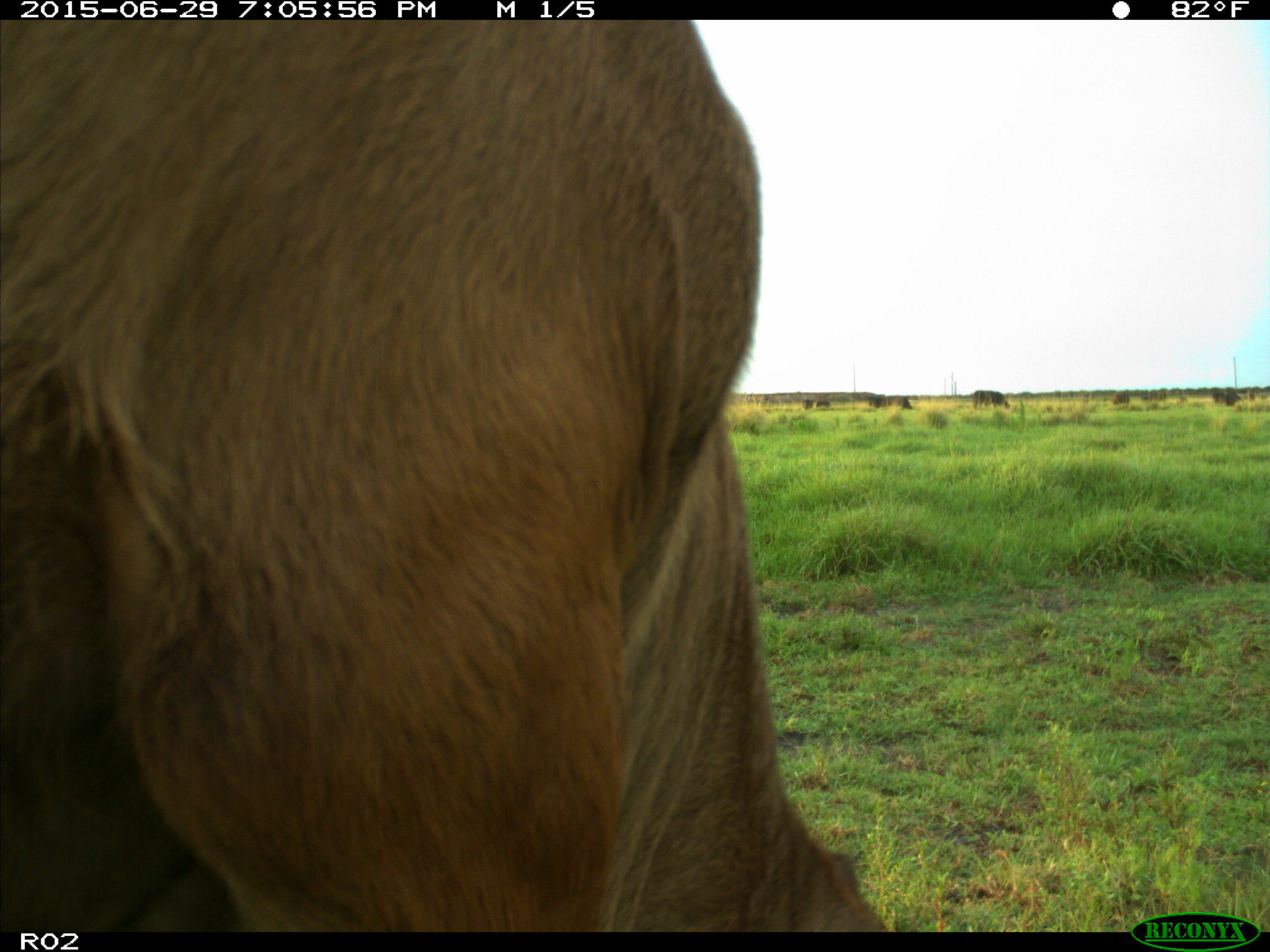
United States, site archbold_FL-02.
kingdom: Animalia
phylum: Chordata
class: Mammalia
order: Artiodactyla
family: Bovidae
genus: Bos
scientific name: Bos taurus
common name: domestic cow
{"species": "Bos taurus (domestic cow)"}